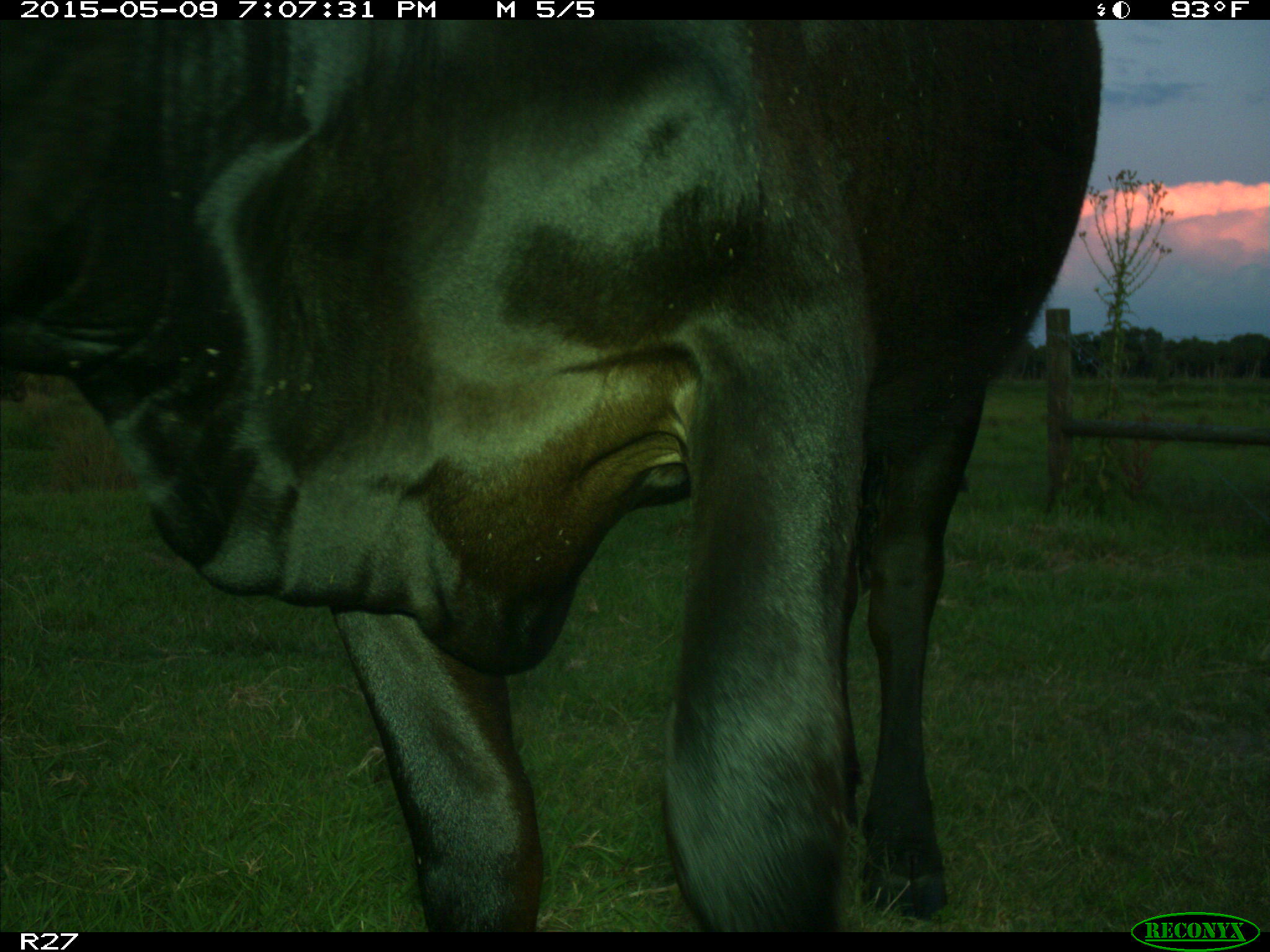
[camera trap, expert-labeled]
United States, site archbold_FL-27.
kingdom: Animalia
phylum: Chordata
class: Mammalia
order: Artiodactyla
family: Bovidae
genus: Bos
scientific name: Bos taurus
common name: domestic cow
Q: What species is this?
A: Bos taurus (domestic cow).